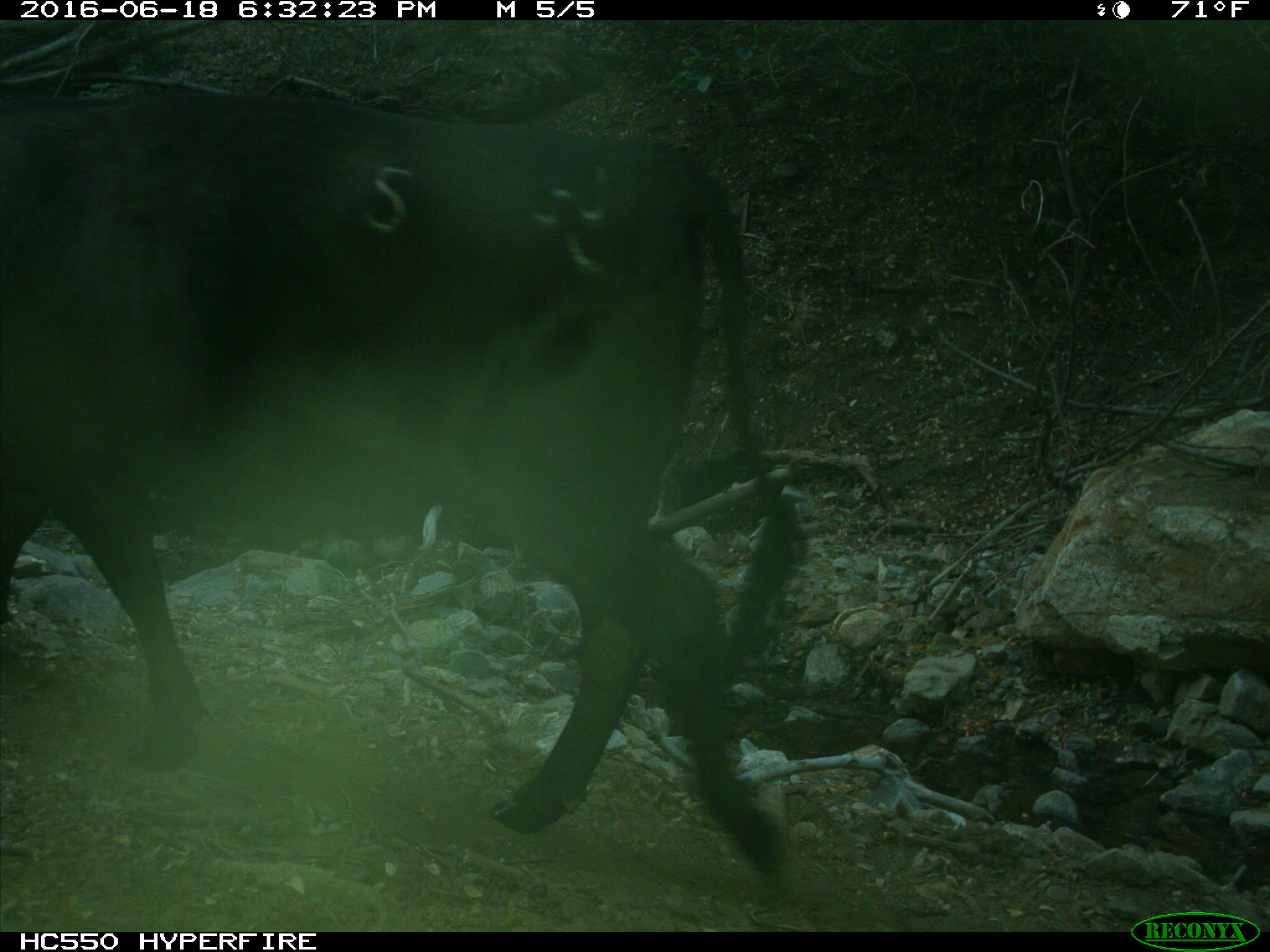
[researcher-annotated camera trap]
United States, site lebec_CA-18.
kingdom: Animalia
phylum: Chordata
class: Mammalia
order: Artiodactyla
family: Bovidae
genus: Bos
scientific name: Bos taurus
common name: domestic cow